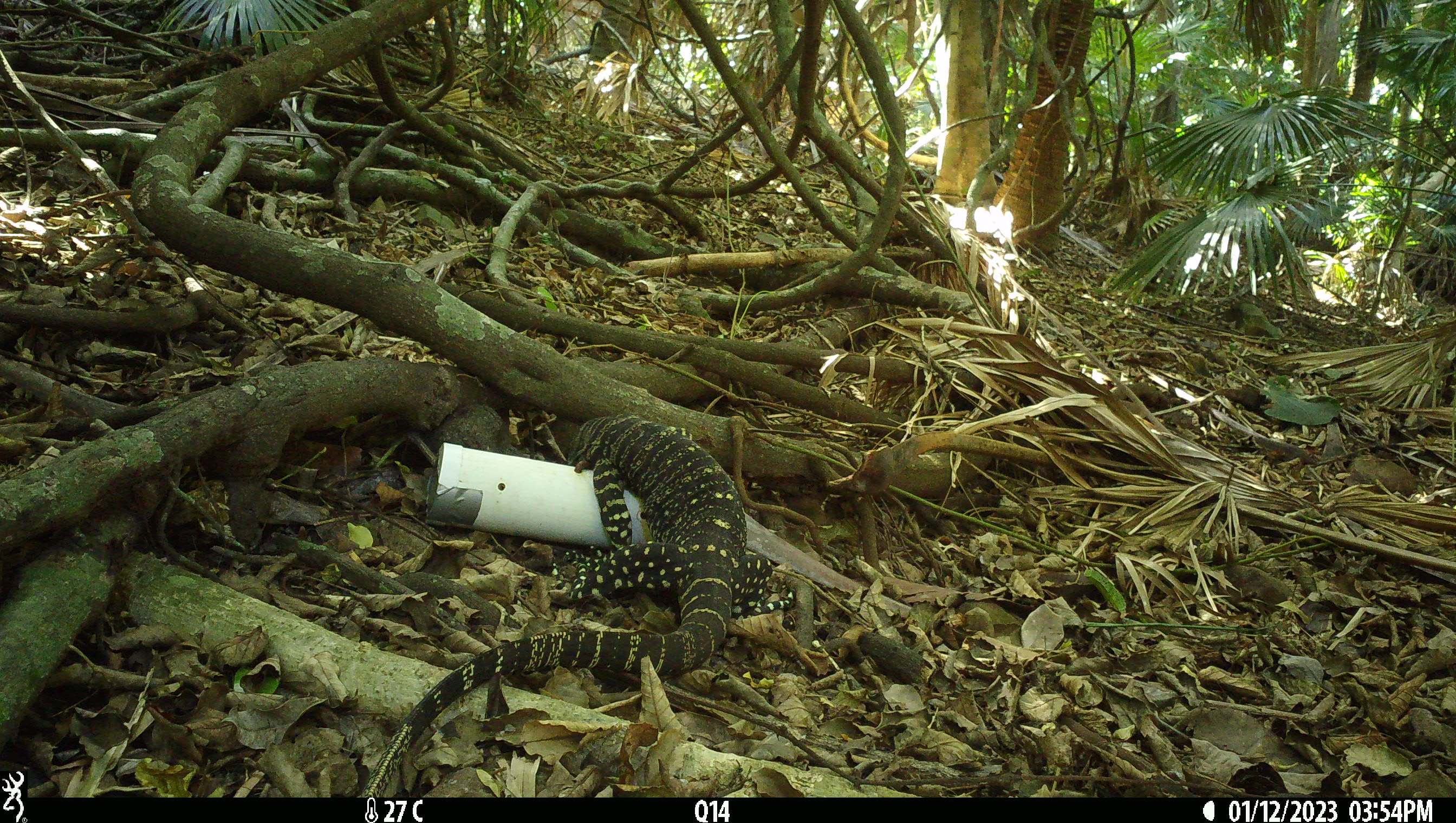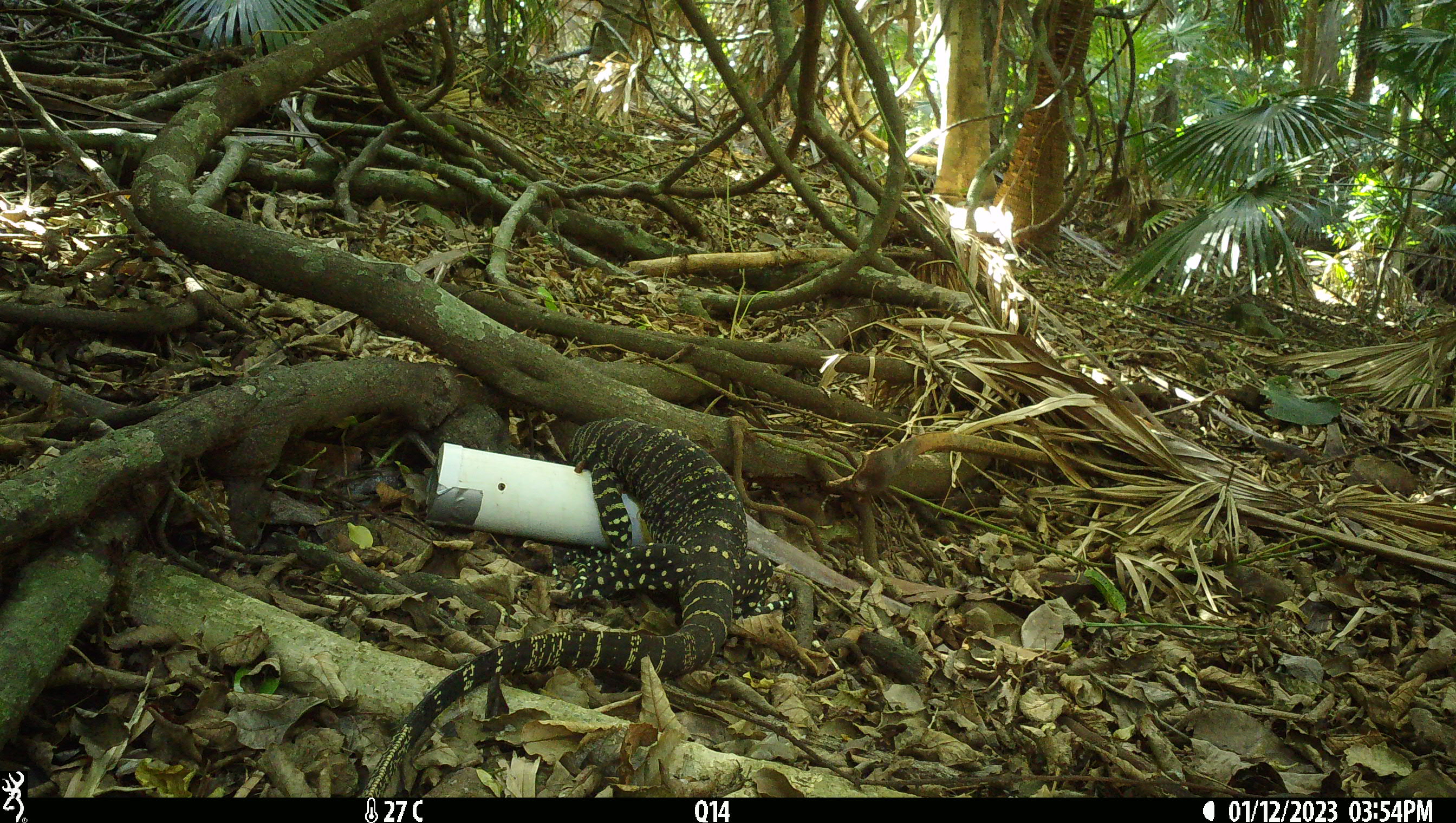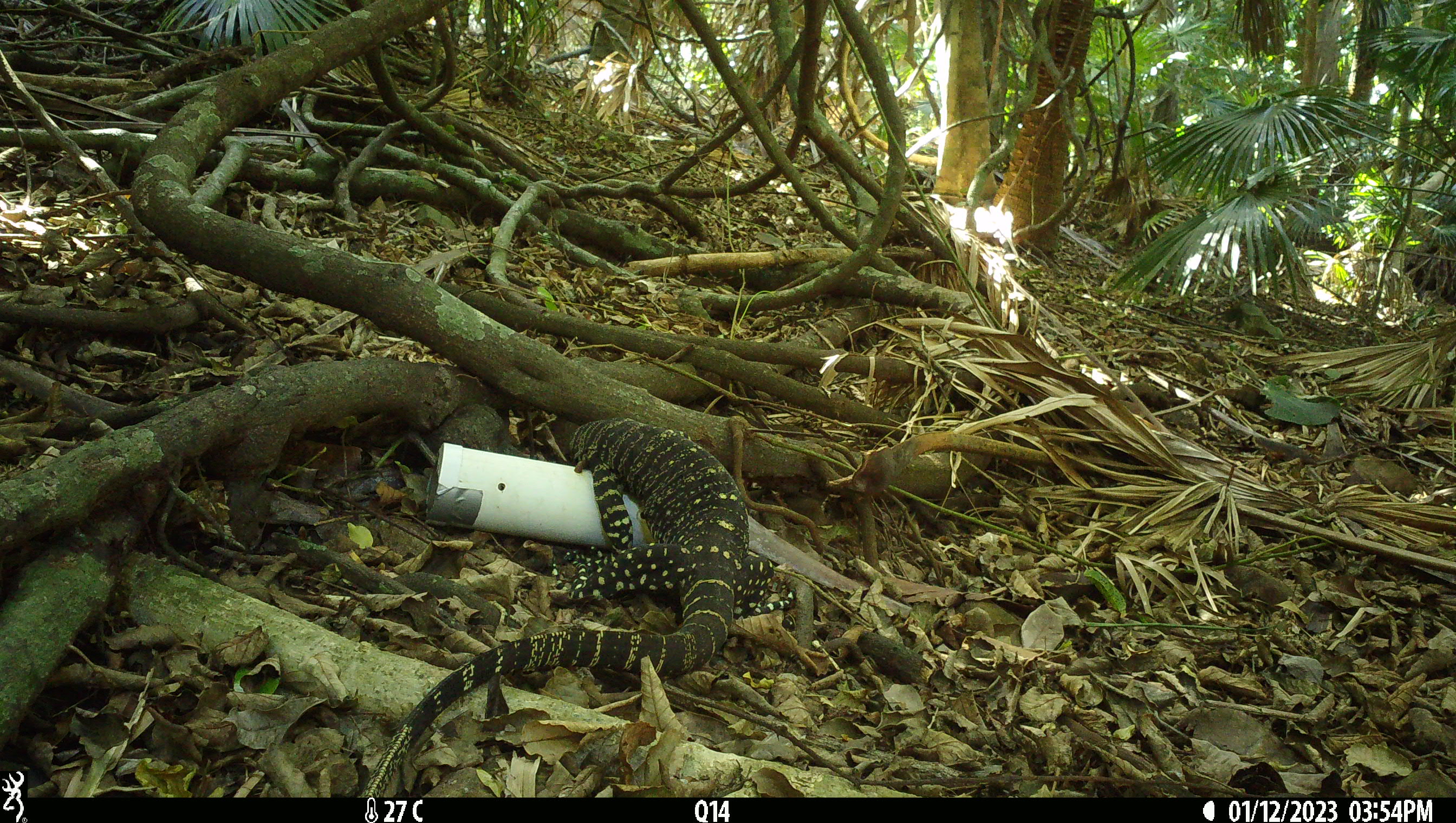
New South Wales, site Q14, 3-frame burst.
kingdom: Animalia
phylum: Chordata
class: Reptilia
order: Squamata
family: Varanidae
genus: Varanus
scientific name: Varanus varius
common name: lace monitor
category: goanna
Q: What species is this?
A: Goanna (lace monitor) (Varanus varius).